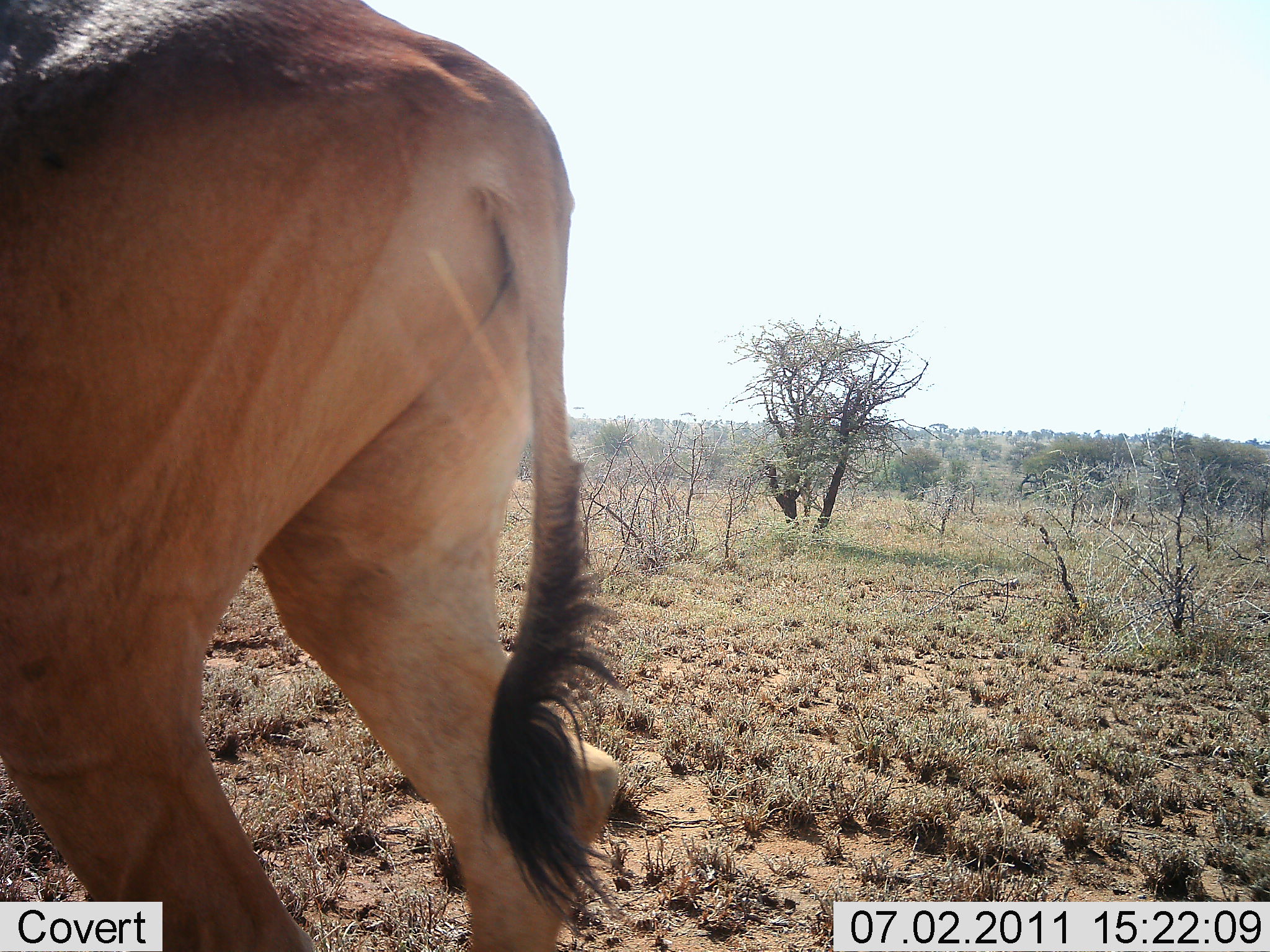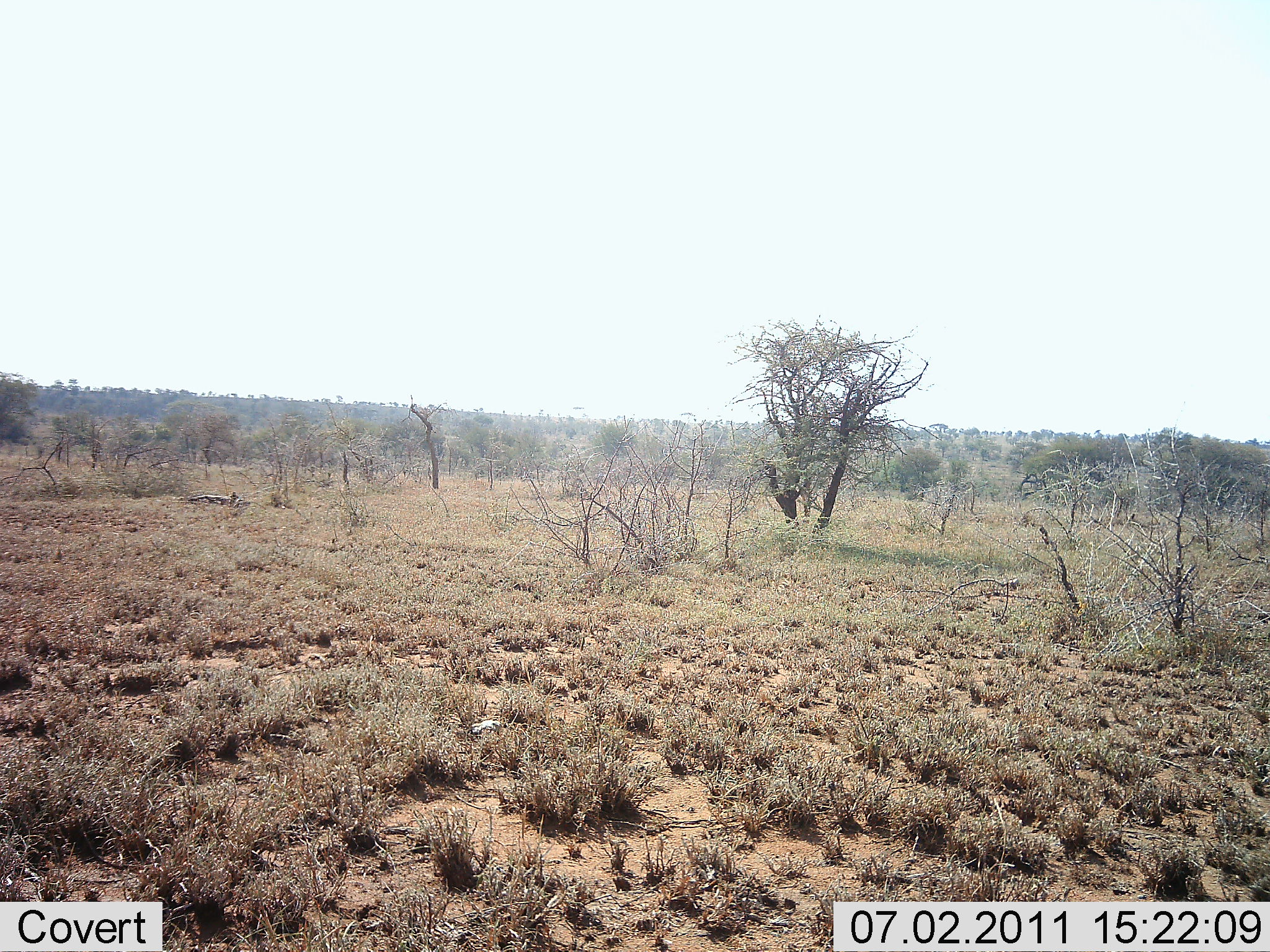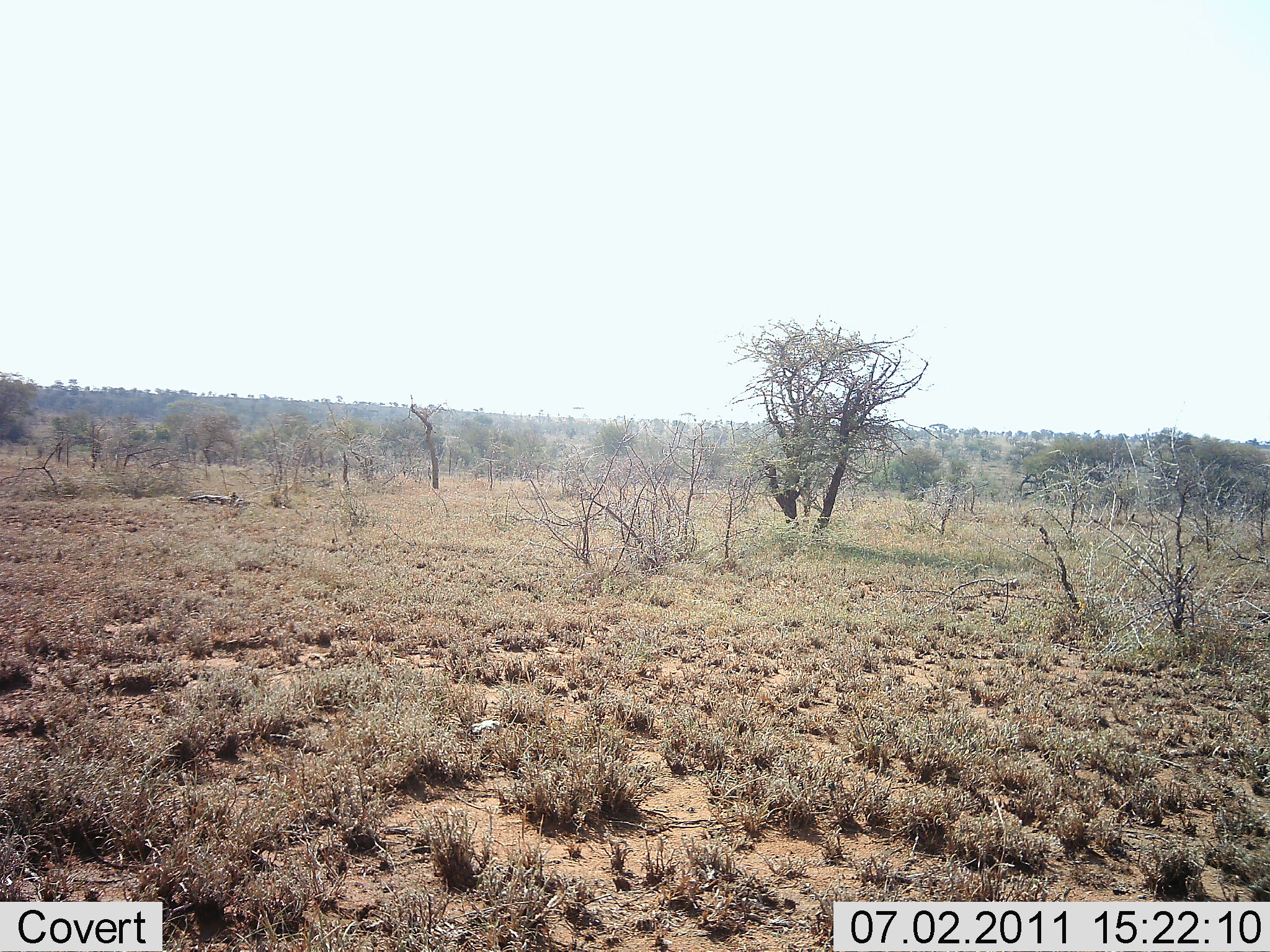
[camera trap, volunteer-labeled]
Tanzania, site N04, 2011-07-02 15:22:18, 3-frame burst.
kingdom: Animalia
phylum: Chordata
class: Mammalia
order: Artiodactyla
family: Bovidae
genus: Alcelaphus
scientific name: Alcelaphus buselaphus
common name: hartebeest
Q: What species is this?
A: Hartebeest (Alcelaphus buselaphus).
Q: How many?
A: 1.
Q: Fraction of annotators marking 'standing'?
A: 0%.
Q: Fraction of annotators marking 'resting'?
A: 0%.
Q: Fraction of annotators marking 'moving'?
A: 100%.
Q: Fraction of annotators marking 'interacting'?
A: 0%.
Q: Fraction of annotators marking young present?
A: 0%.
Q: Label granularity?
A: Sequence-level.